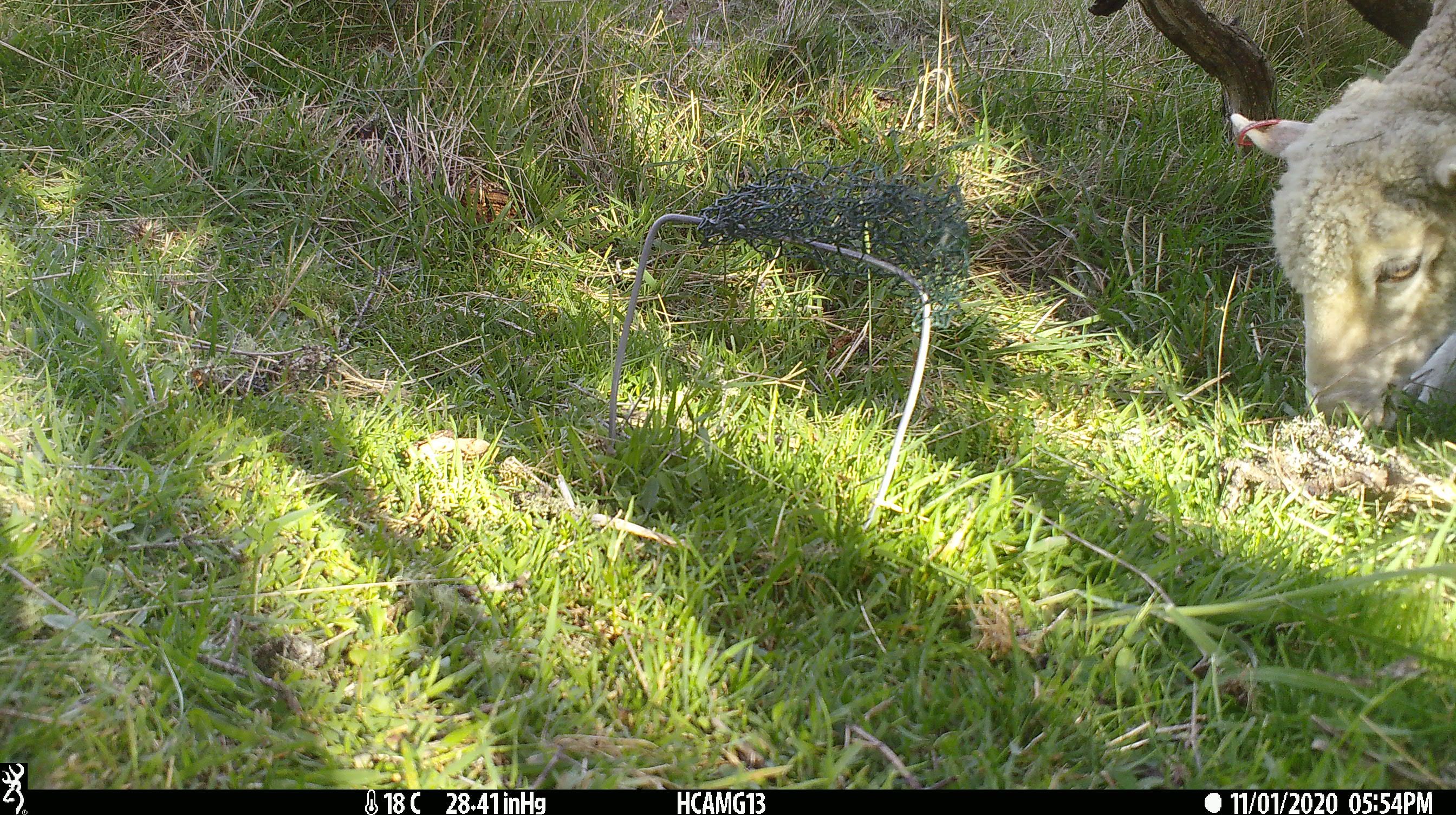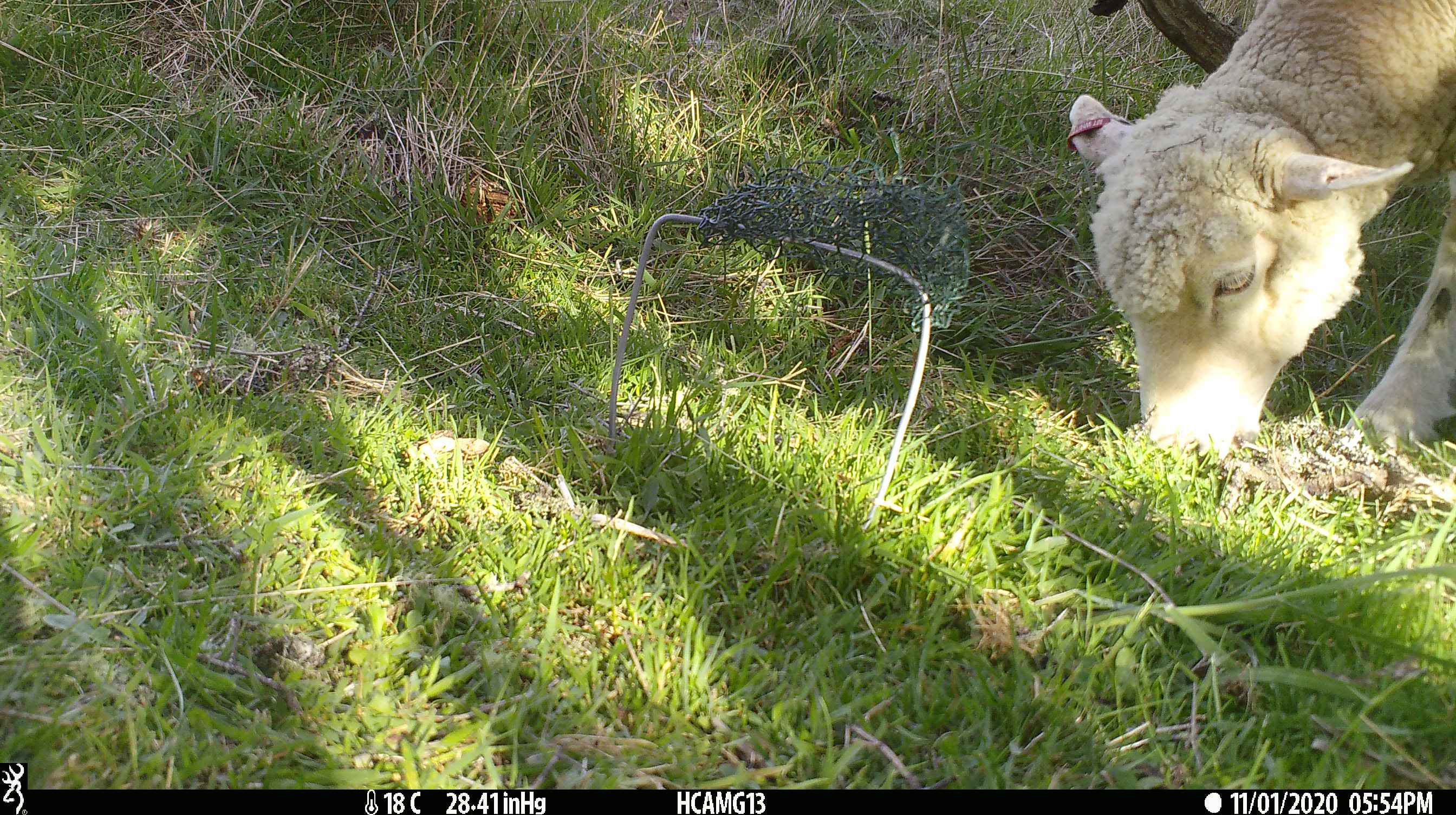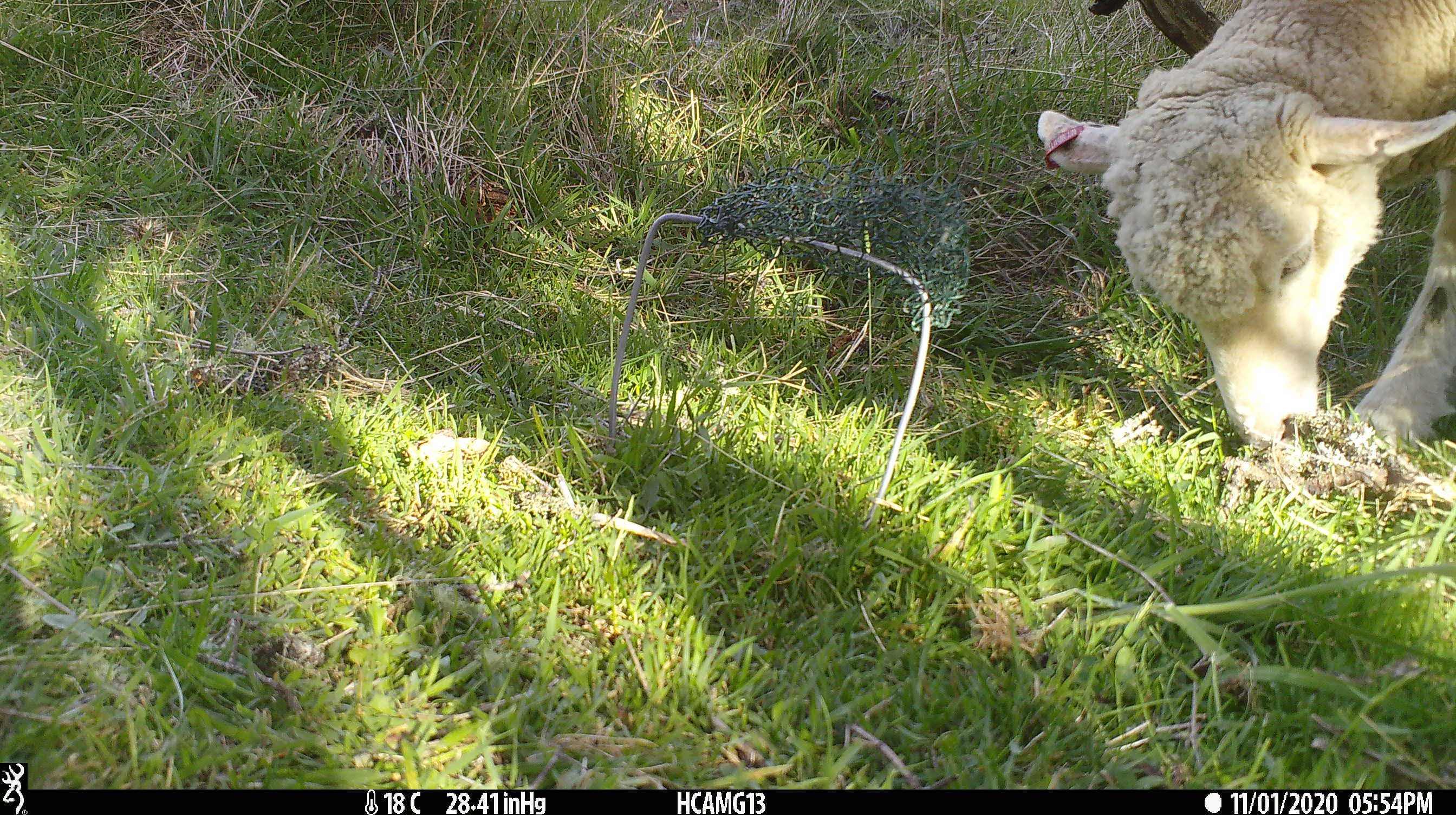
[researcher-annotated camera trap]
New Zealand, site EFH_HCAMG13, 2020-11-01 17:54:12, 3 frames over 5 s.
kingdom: Animalia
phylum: Chordata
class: Mammalia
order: Artiodactyla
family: Bovidae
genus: Ovis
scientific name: Ovis aries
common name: domestic sheep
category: sheep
Sheep (domestic sheep) (Ovis aries).